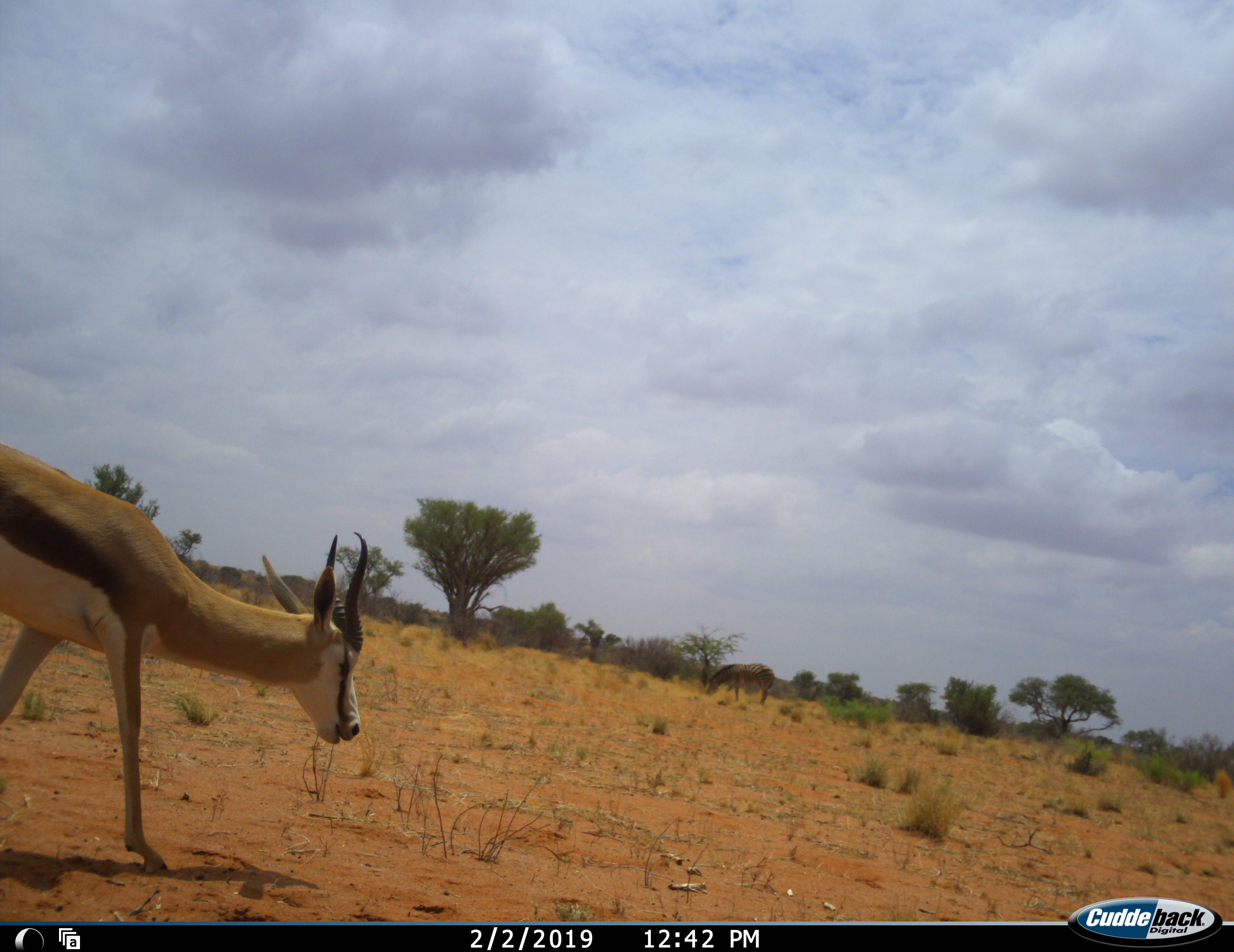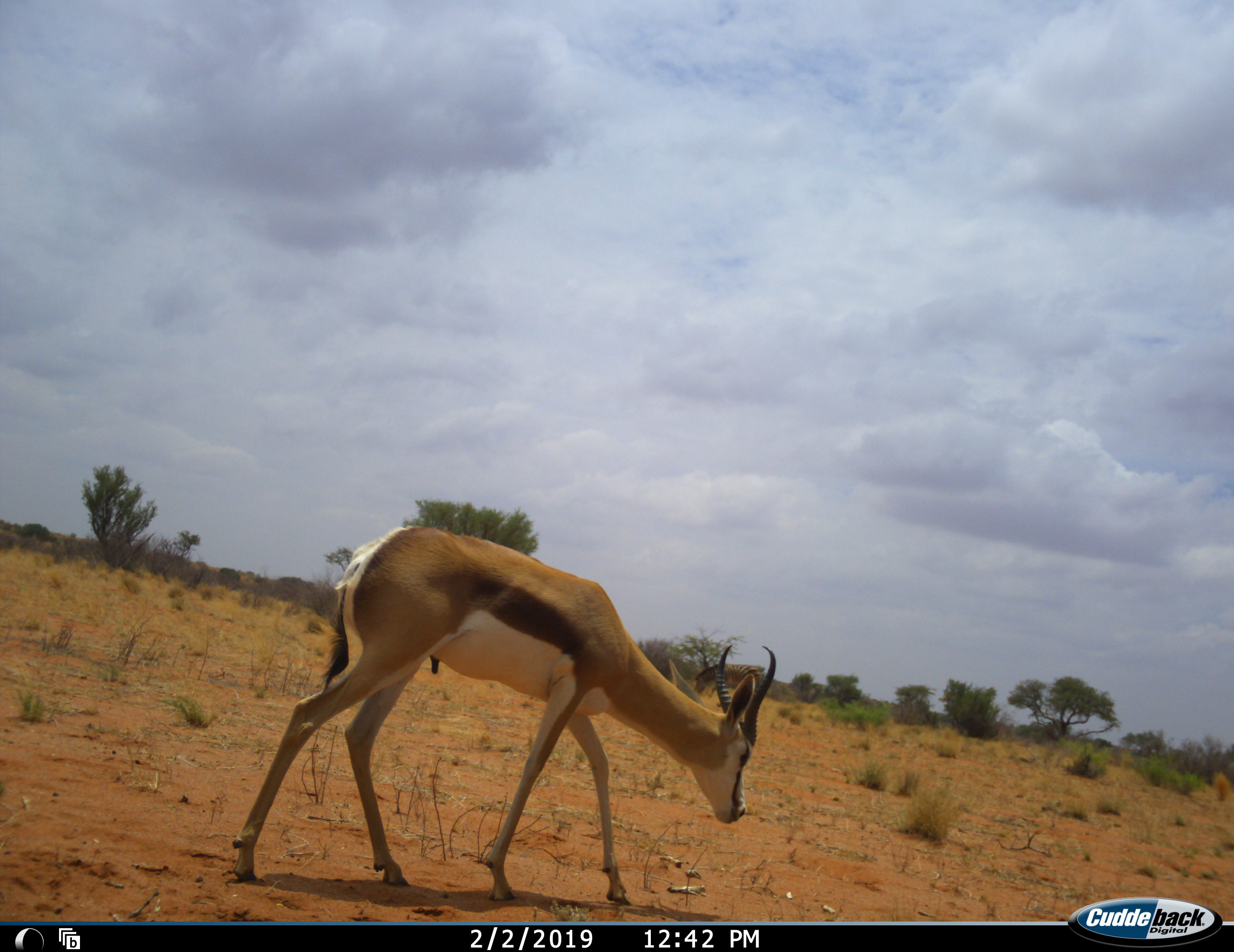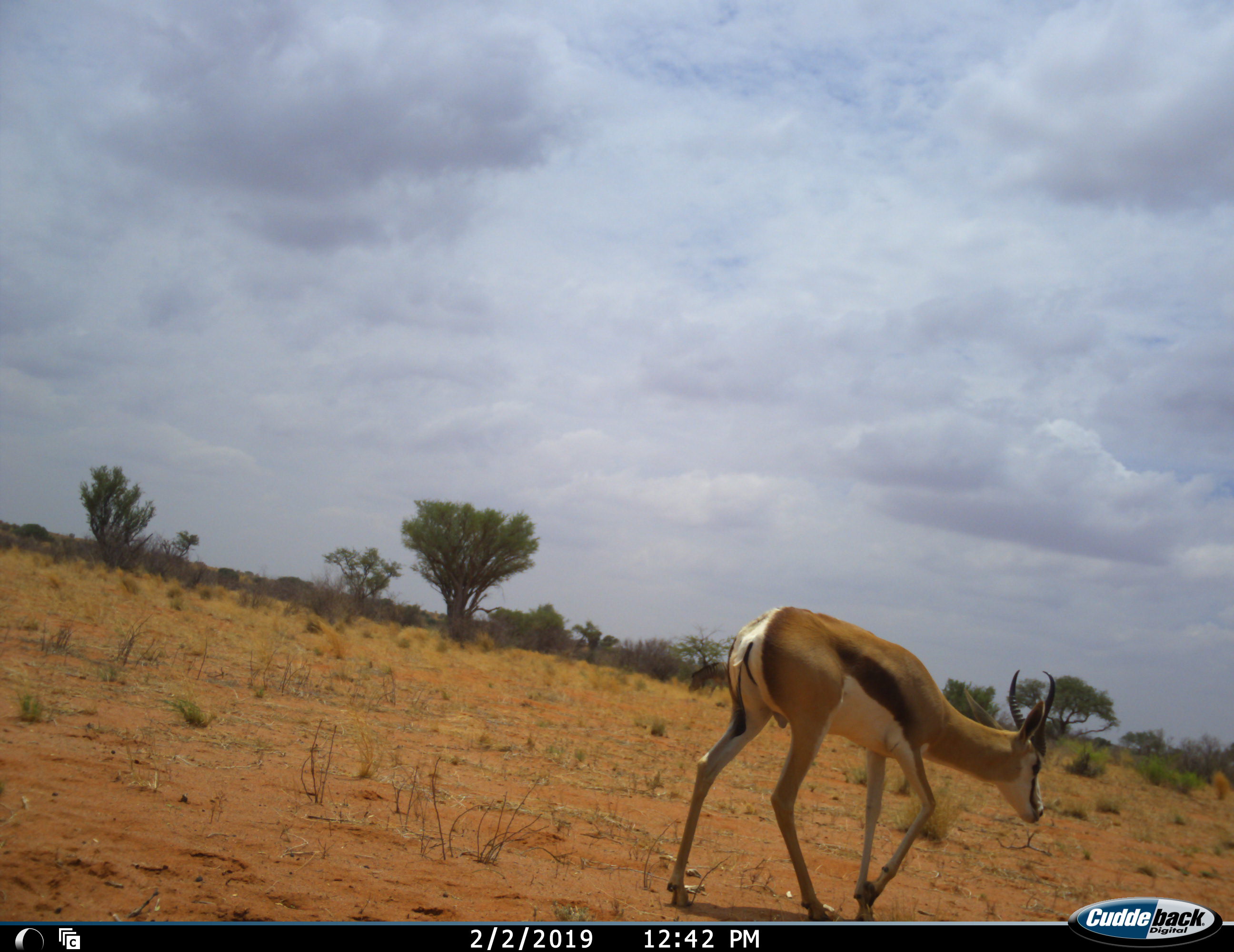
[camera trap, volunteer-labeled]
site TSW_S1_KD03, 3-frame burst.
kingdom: Animalia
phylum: Chordata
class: Mammalia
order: Artiodactyla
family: Bovidae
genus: Antidorcas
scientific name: Antidorcas marsupialis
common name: springbok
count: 1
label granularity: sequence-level